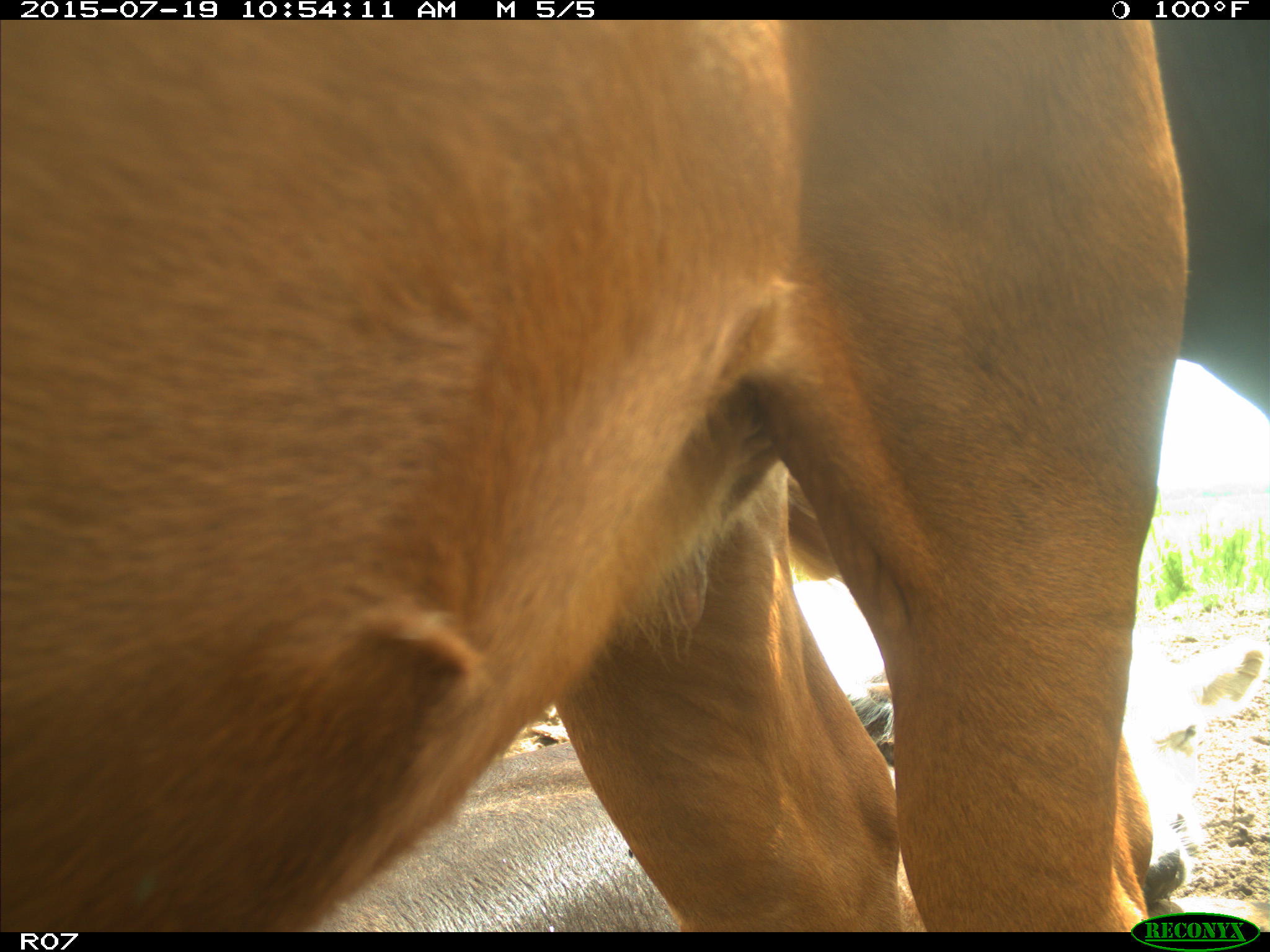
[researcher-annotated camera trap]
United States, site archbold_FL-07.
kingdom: Animalia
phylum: Chordata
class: Mammalia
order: Artiodactyla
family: Bovidae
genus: Bos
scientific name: Bos taurus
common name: domestic cow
Bos taurus (domestic cow).